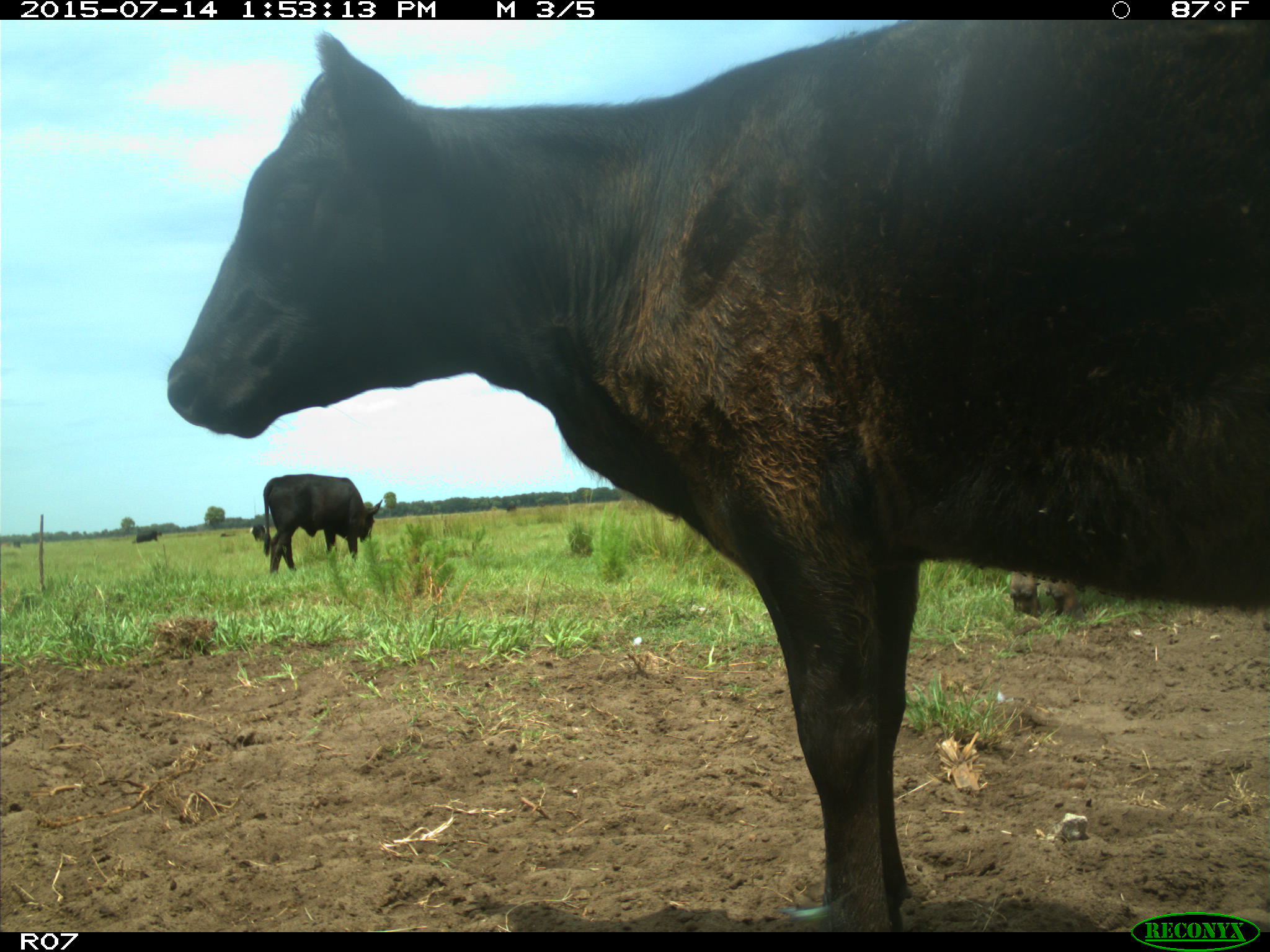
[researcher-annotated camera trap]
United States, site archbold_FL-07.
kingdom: Animalia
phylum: Chordata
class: Mammalia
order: Artiodactyla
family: Bovidae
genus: Bos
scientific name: Bos taurus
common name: domestic cow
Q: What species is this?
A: Bos taurus (domestic cow).